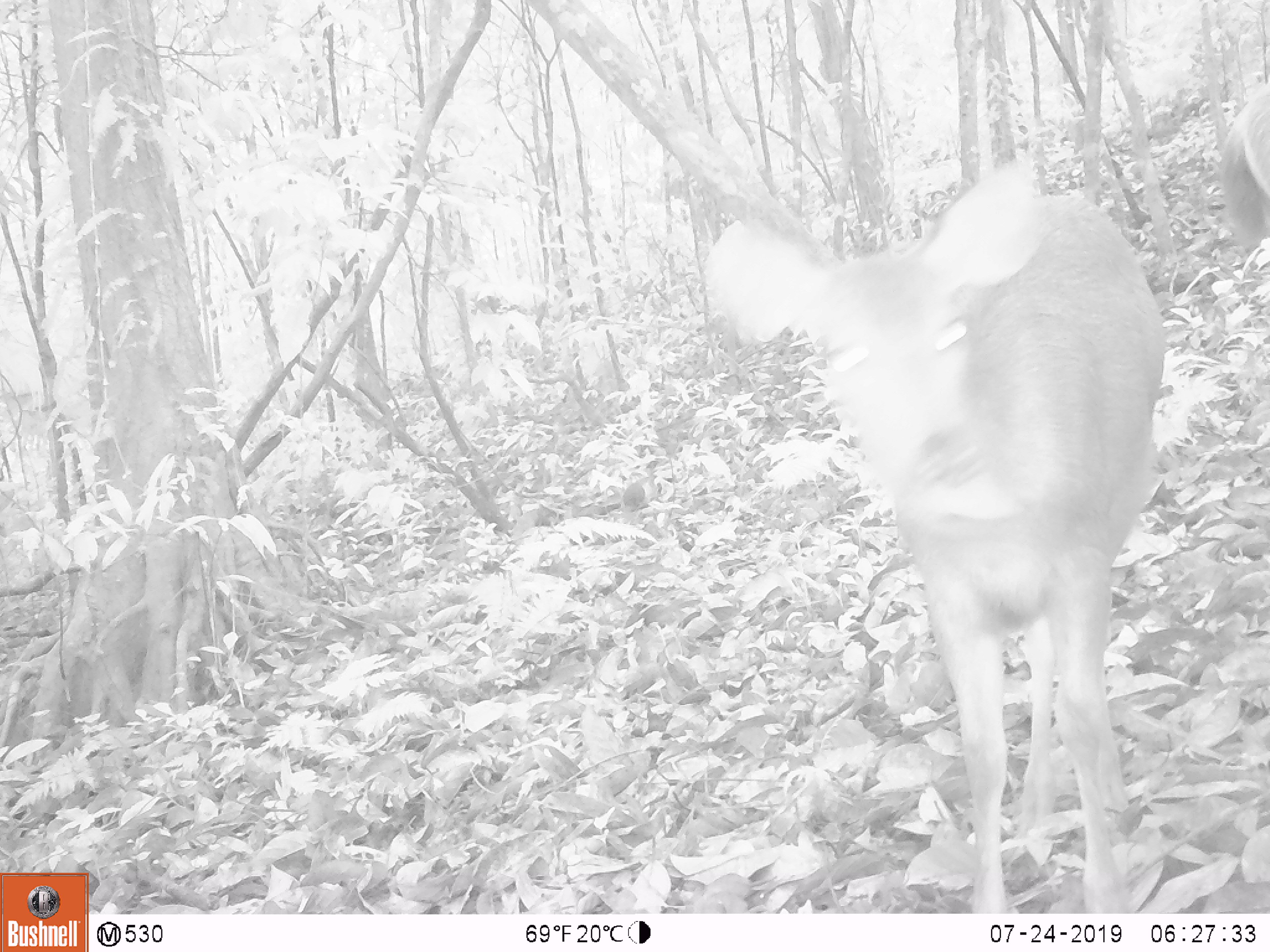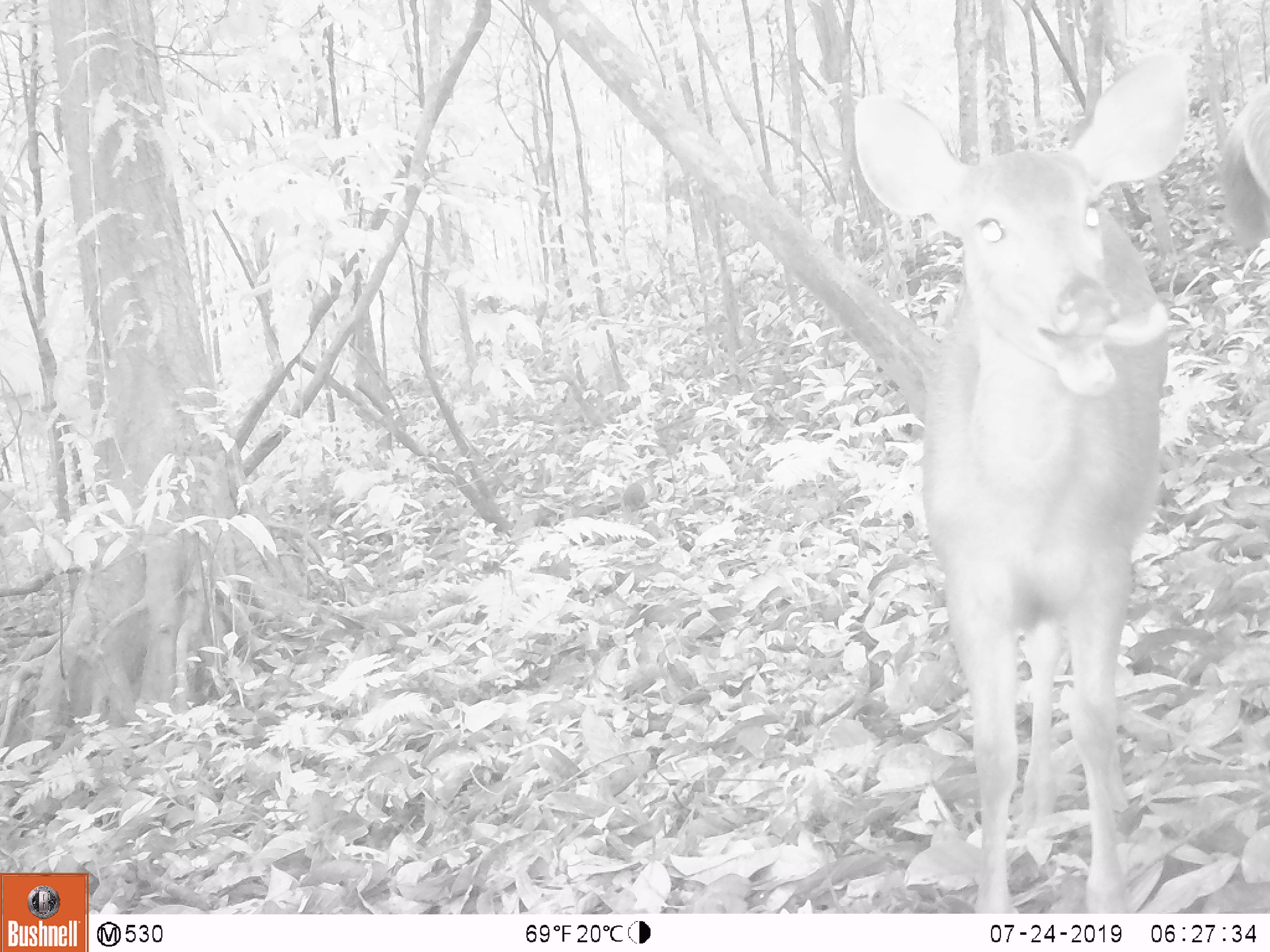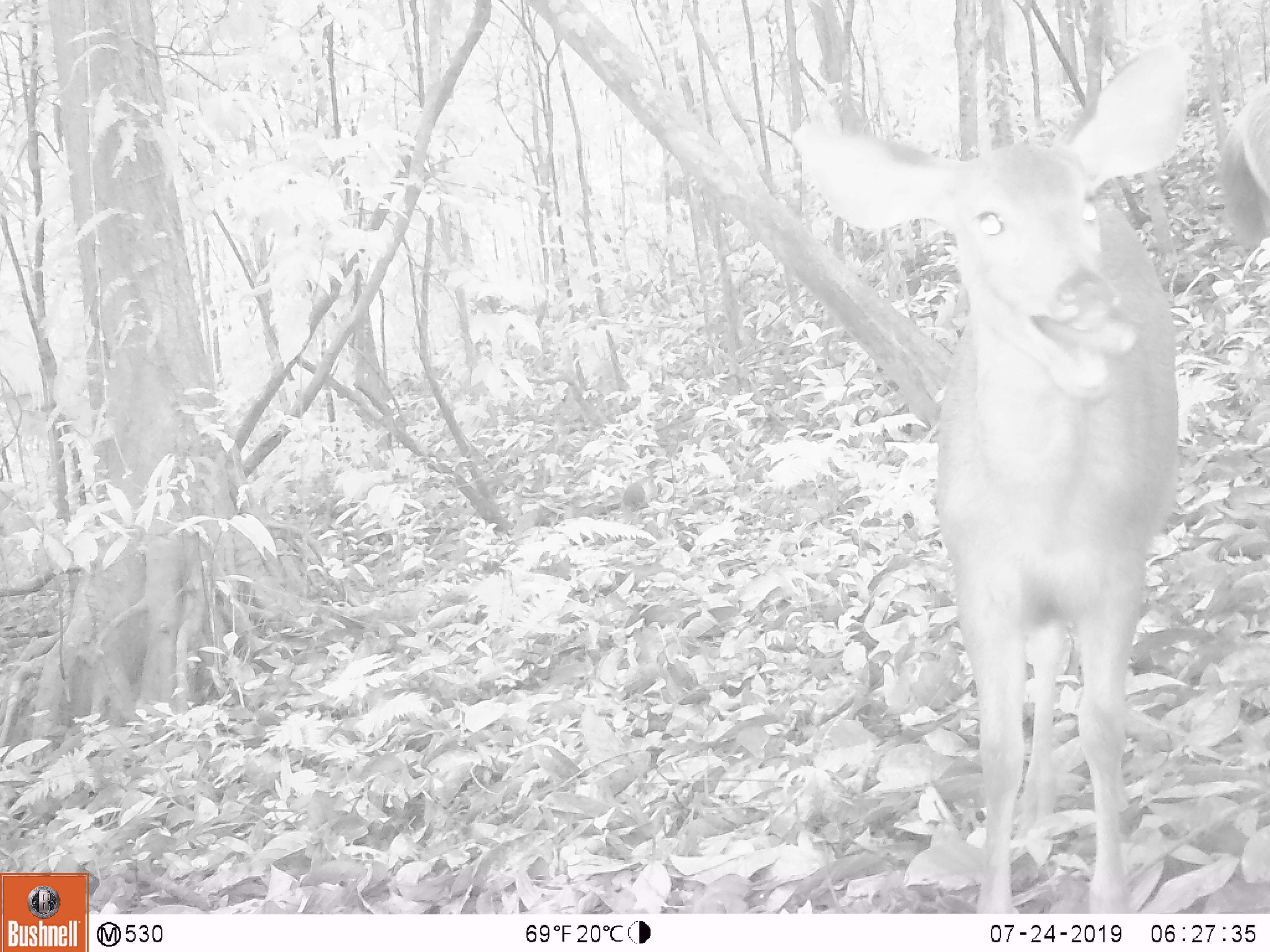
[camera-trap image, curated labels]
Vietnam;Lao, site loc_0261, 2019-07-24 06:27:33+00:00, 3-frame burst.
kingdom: Animalia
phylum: Chordata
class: Mammalia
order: Artiodactyla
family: Cervidae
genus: Rusa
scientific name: Rusa unicolor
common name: sambar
Sambar (Rusa unicolor). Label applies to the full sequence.